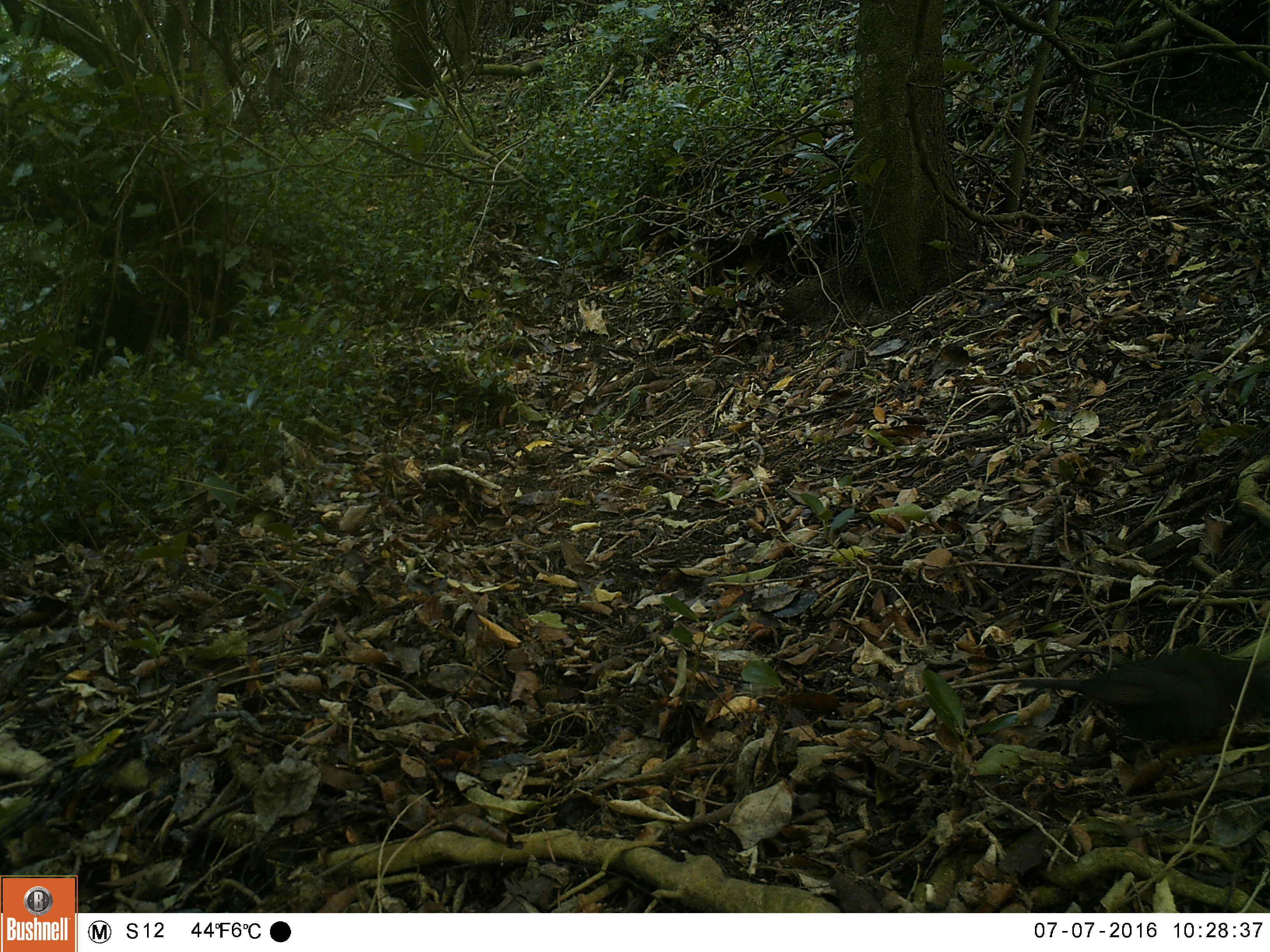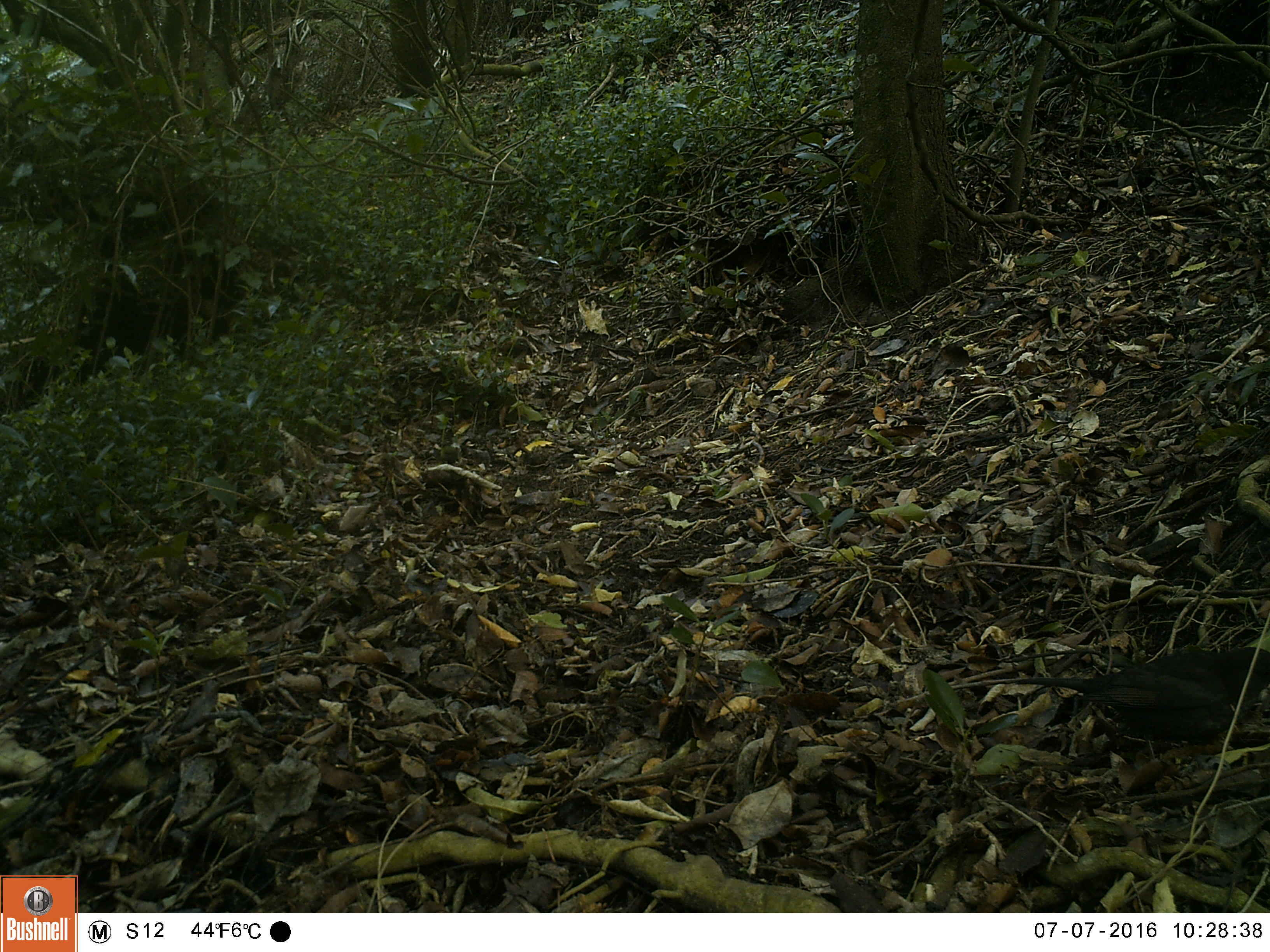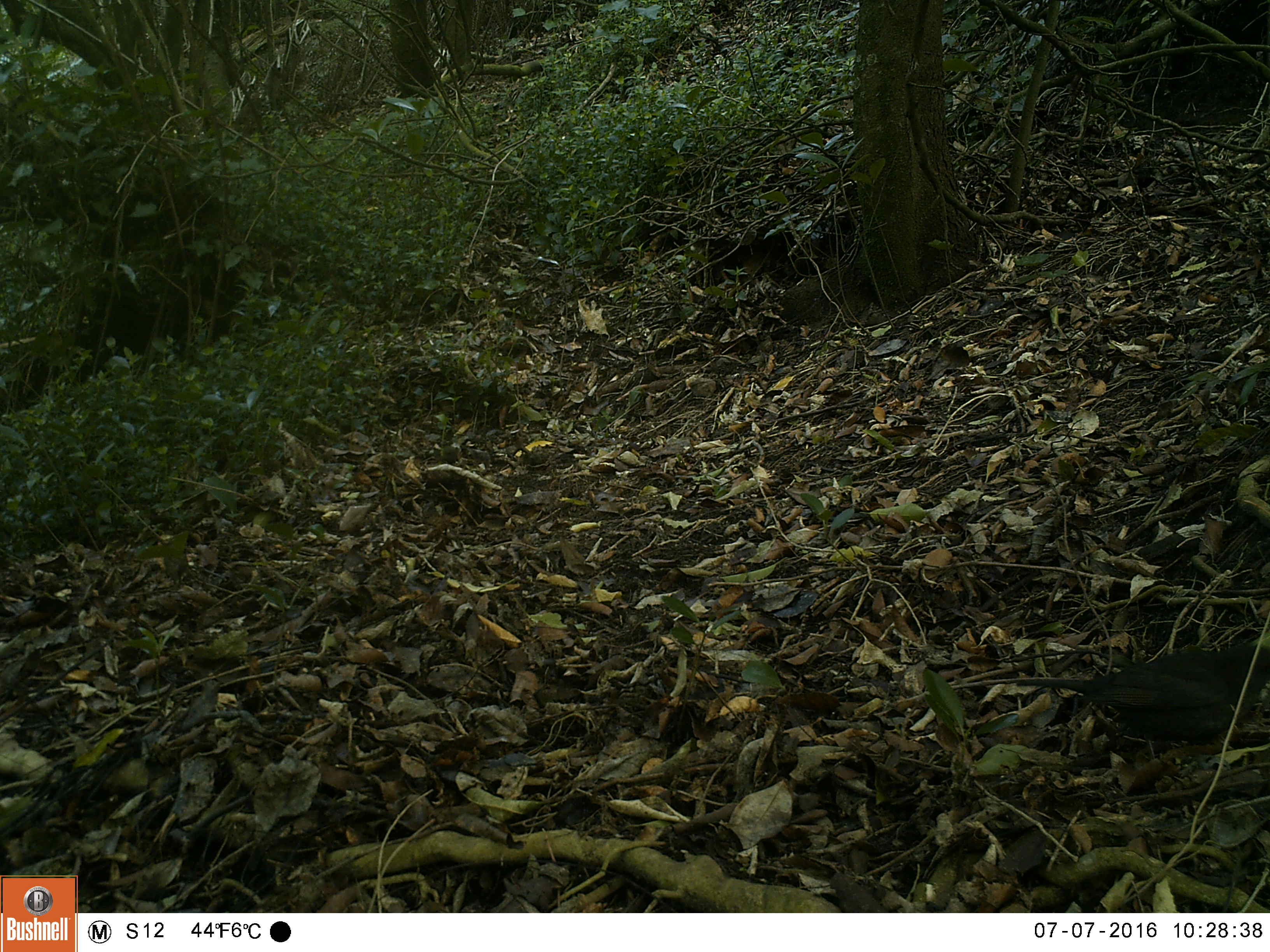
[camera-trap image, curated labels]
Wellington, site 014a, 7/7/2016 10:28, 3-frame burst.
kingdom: Animalia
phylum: Chordata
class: Aves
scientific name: Aves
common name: bird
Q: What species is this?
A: Bird (Aves).